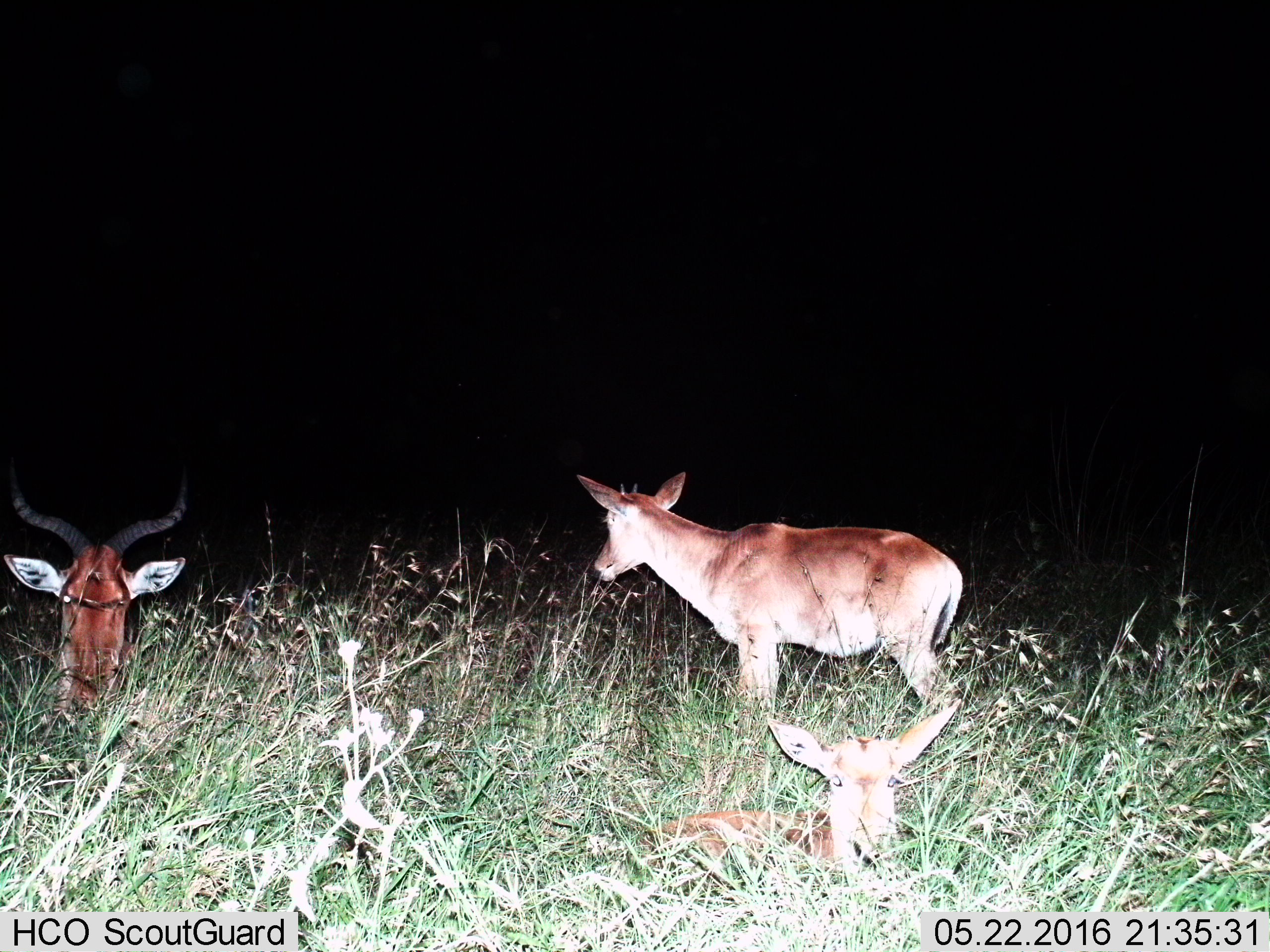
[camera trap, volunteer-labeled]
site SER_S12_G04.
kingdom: Animalia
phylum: Chordata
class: Mammalia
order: Artiodactyla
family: Bovidae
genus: Alcelaphus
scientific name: Alcelaphus buselaphus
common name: hartebeest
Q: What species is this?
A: Hartebeest (Alcelaphus buselaphus).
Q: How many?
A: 3.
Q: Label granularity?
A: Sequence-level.